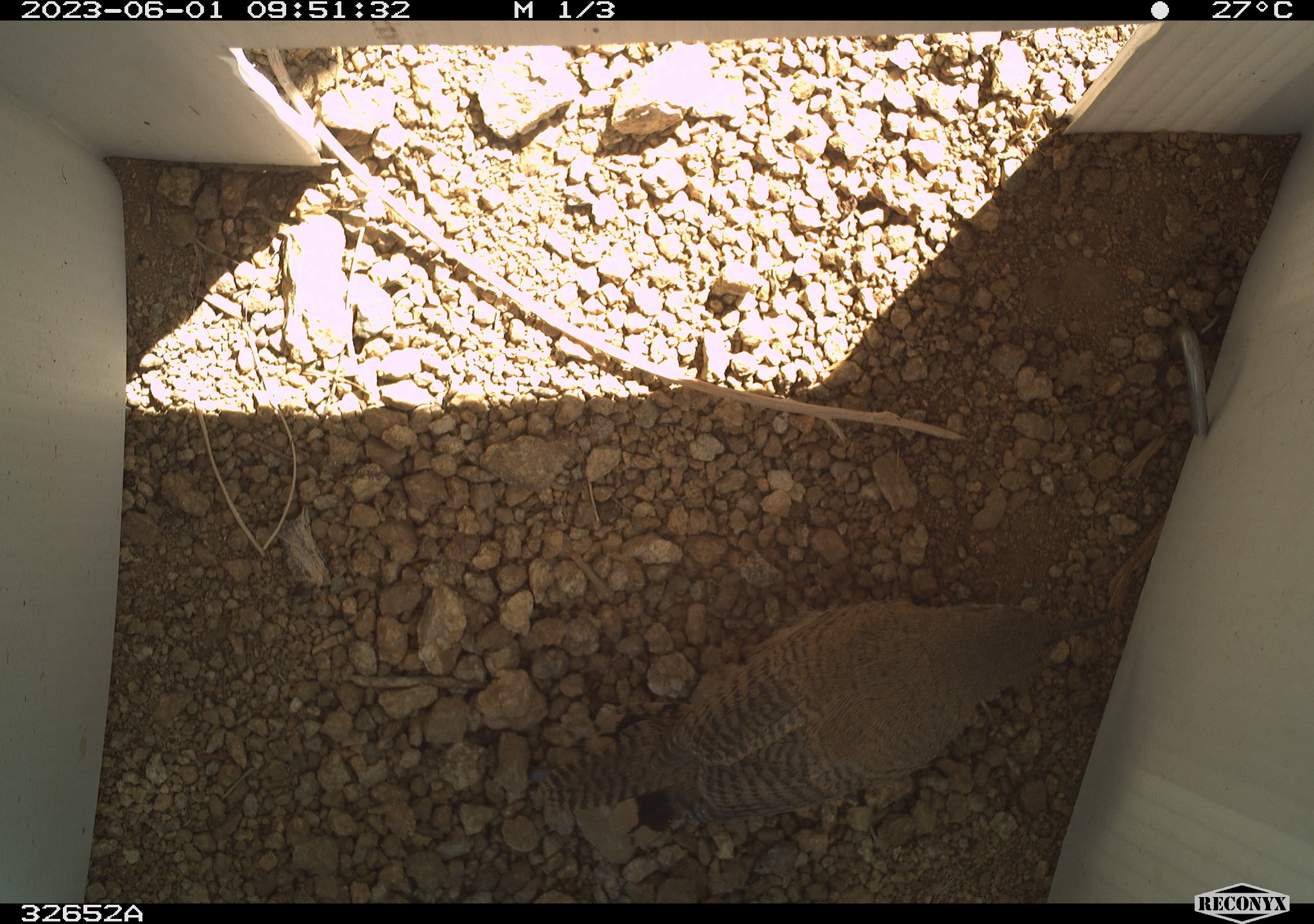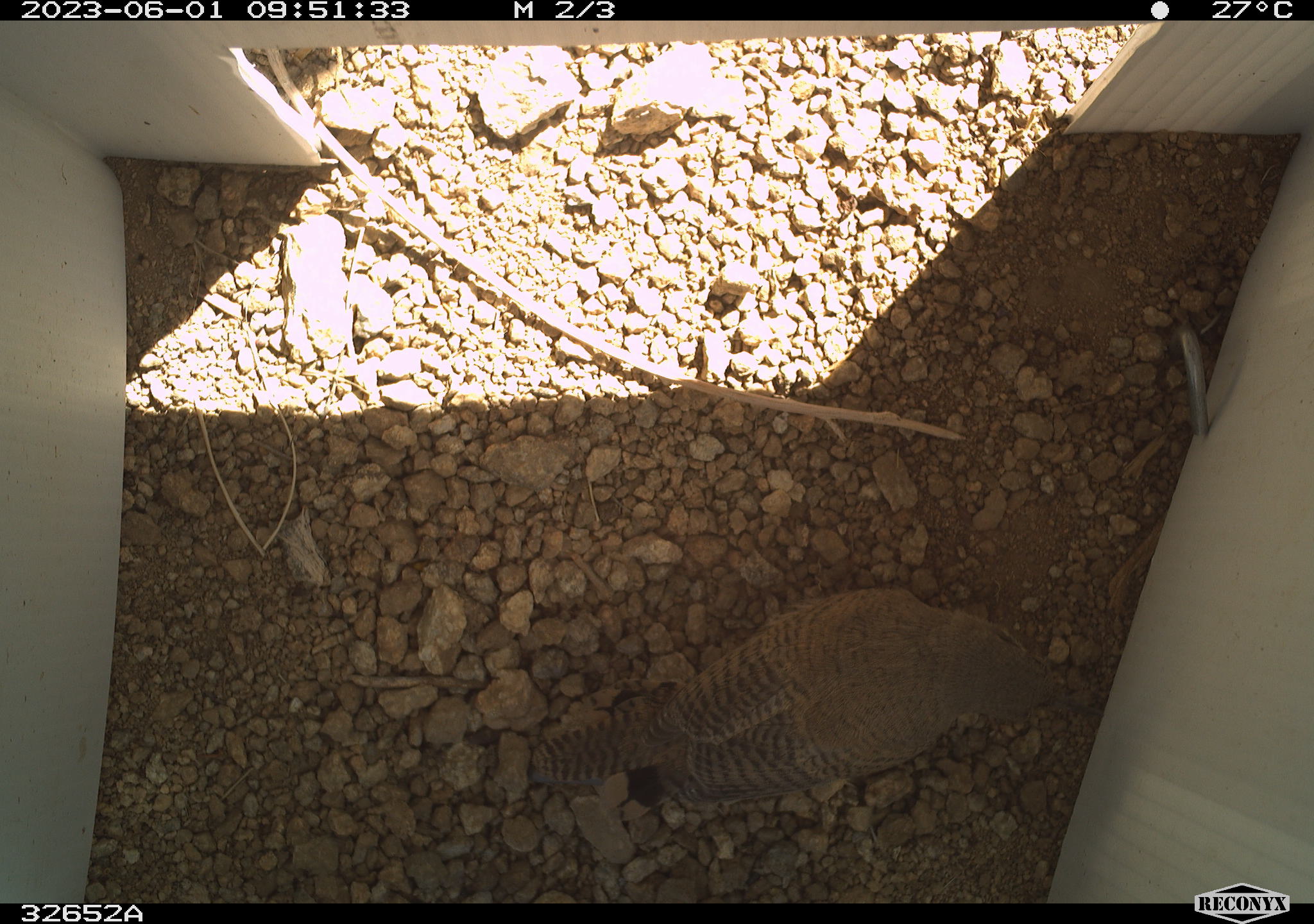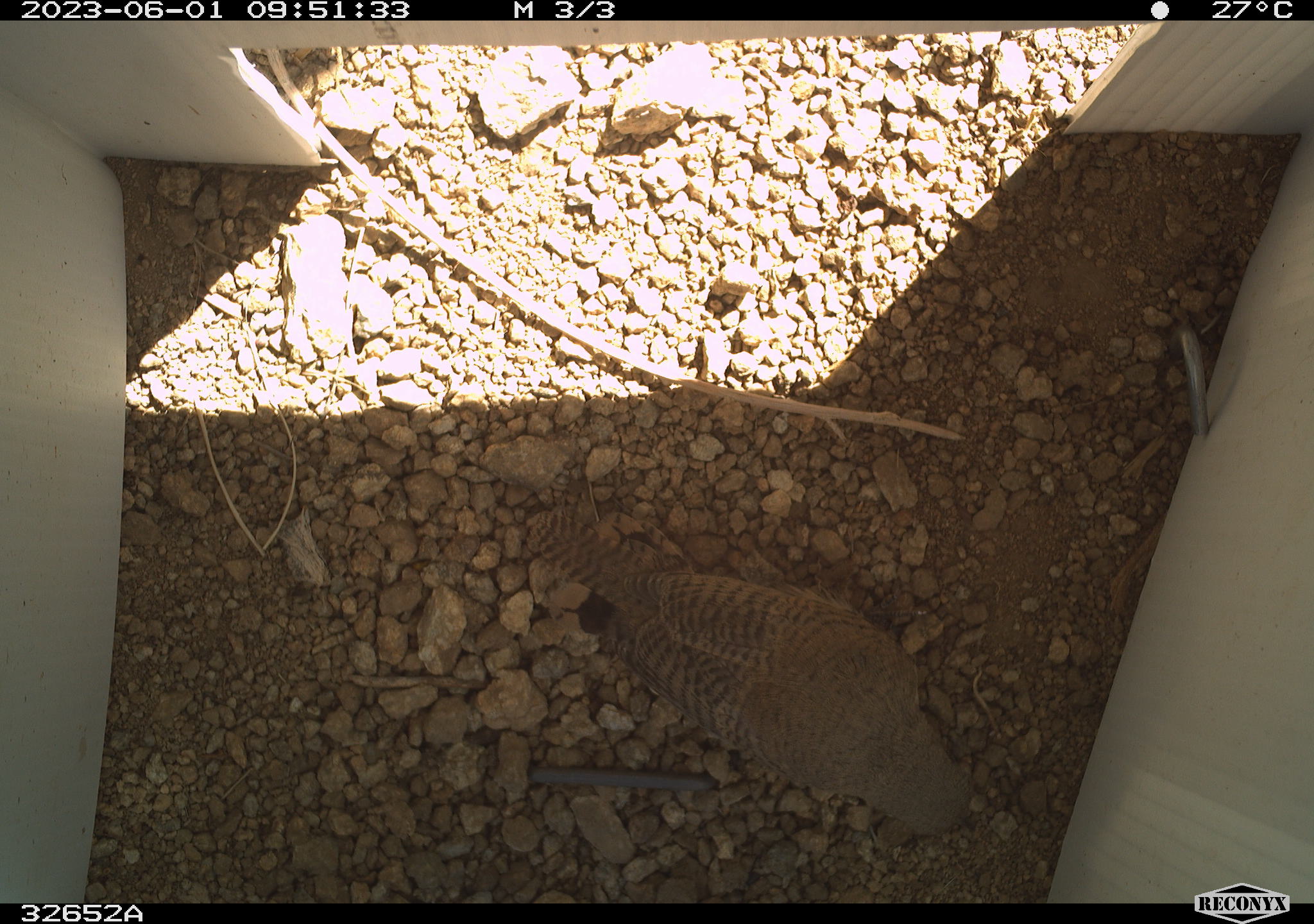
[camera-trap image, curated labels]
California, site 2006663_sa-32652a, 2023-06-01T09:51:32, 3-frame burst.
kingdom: Animalia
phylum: Chordata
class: Aves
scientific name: Aves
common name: bird